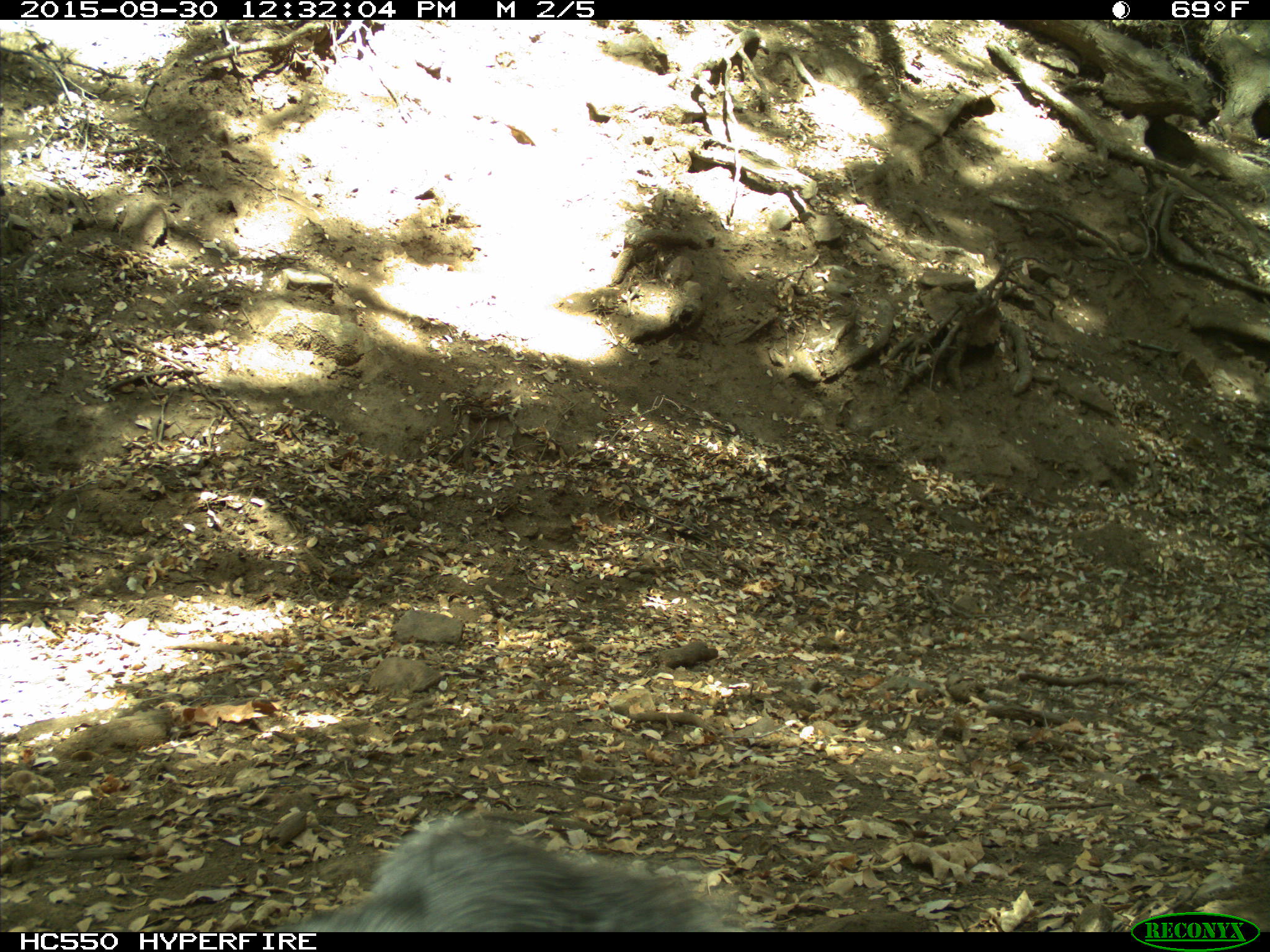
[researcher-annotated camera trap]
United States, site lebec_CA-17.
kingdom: Animalia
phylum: Chordata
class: Mammalia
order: Rodentia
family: Sciuridae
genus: Sciurus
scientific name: Sciurus carolinensis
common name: eastern gray squirrel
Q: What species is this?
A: Sciurus carolinensis (eastern gray squirrel).